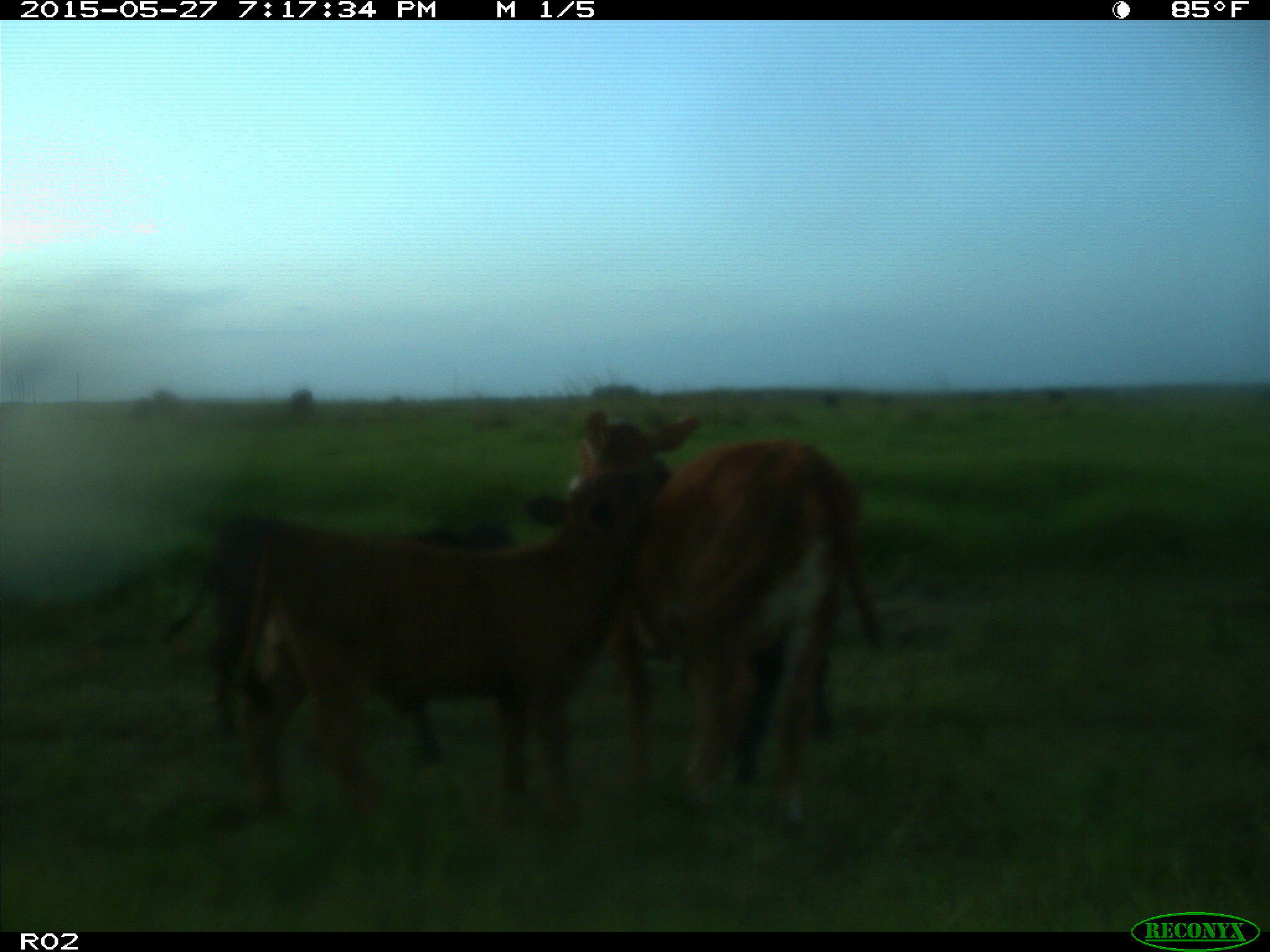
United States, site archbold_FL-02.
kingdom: Animalia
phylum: Chordata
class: Mammalia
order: Artiodactyla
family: Bovidae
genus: Bos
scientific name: Bos taurus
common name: domestic cow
Bos taurus (domestic cow).